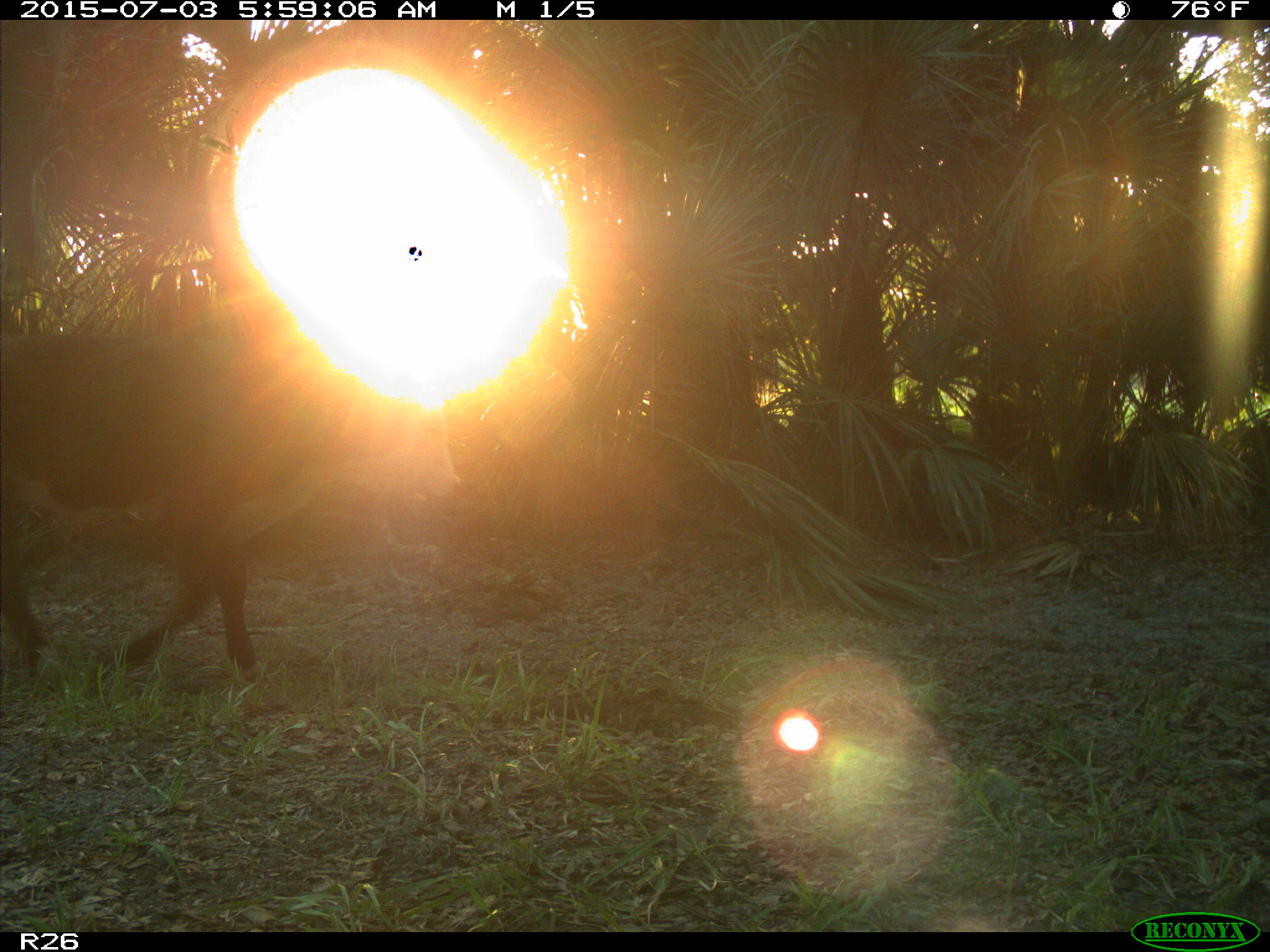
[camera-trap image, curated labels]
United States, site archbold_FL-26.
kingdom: Animalia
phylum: Chordata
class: Mammalia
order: Artiodactyla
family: Bovidae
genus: Bos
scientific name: Bos taurus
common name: domestic cow